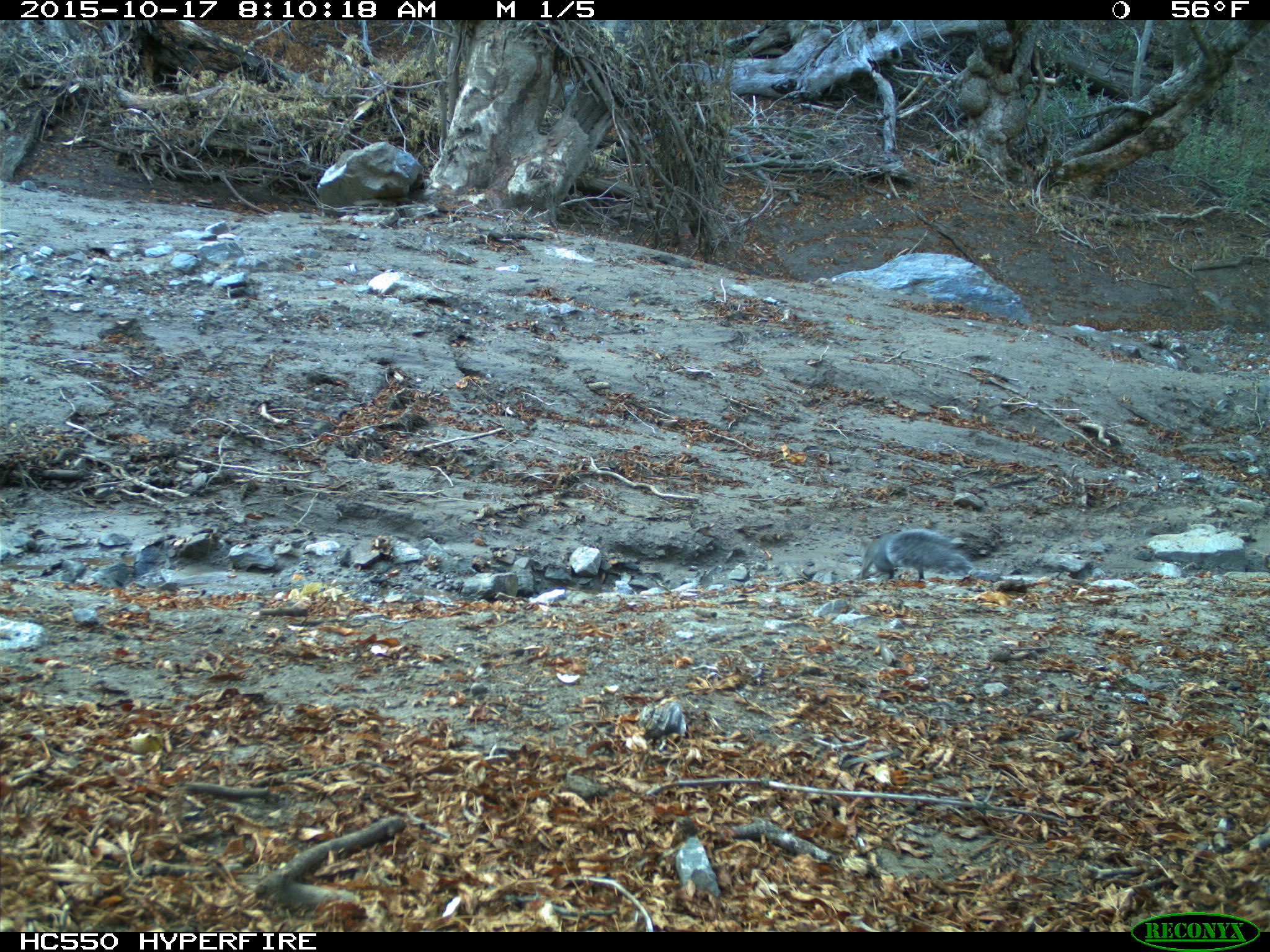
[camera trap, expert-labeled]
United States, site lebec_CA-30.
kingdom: Animalia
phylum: Chordata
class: Mammalia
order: Rodentia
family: Sciuridae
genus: Sciurus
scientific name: Sciurus carolinensis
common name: eastern gray squirrel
Sciurus carolinensis (eastern gray squirrel).